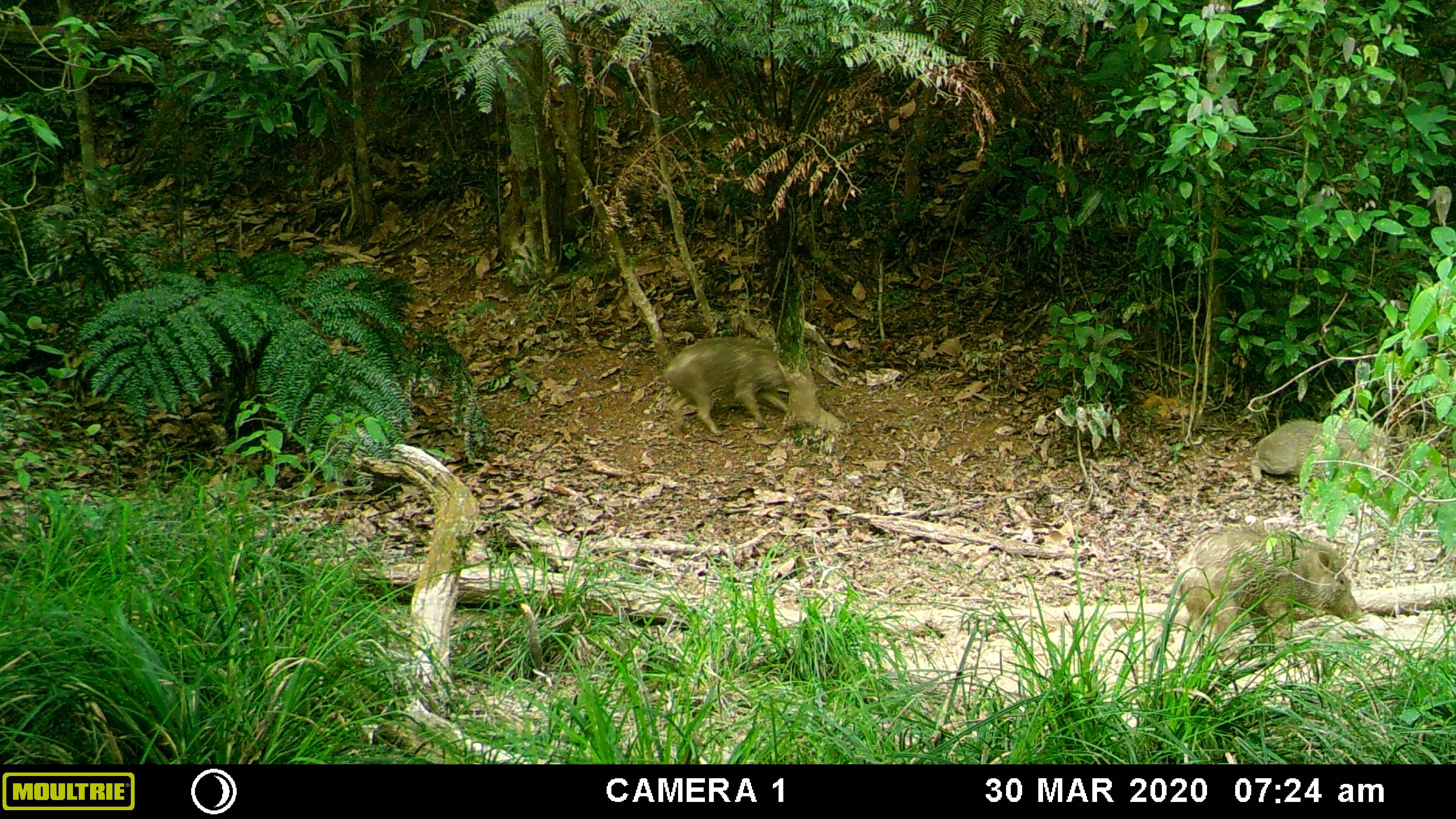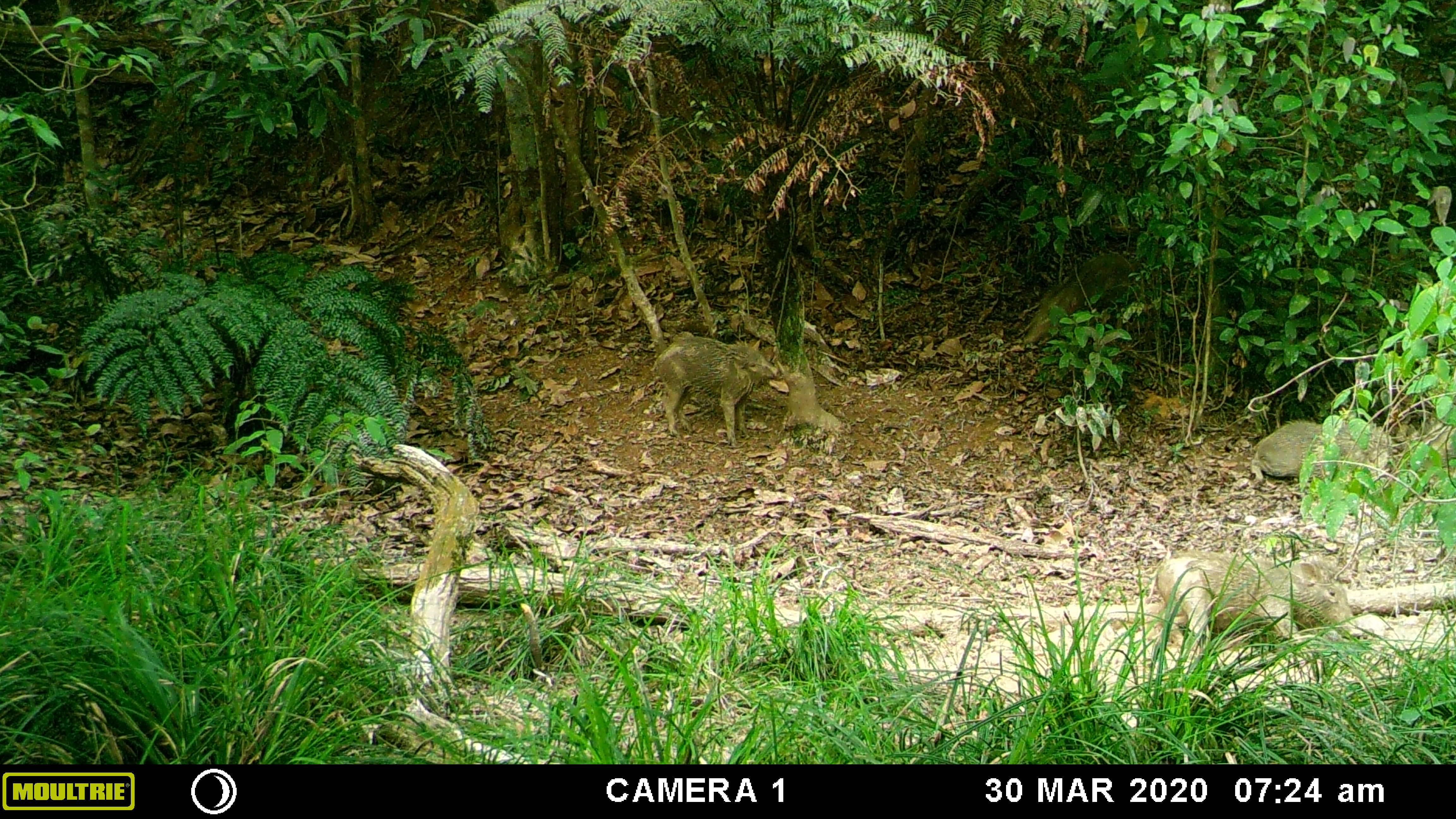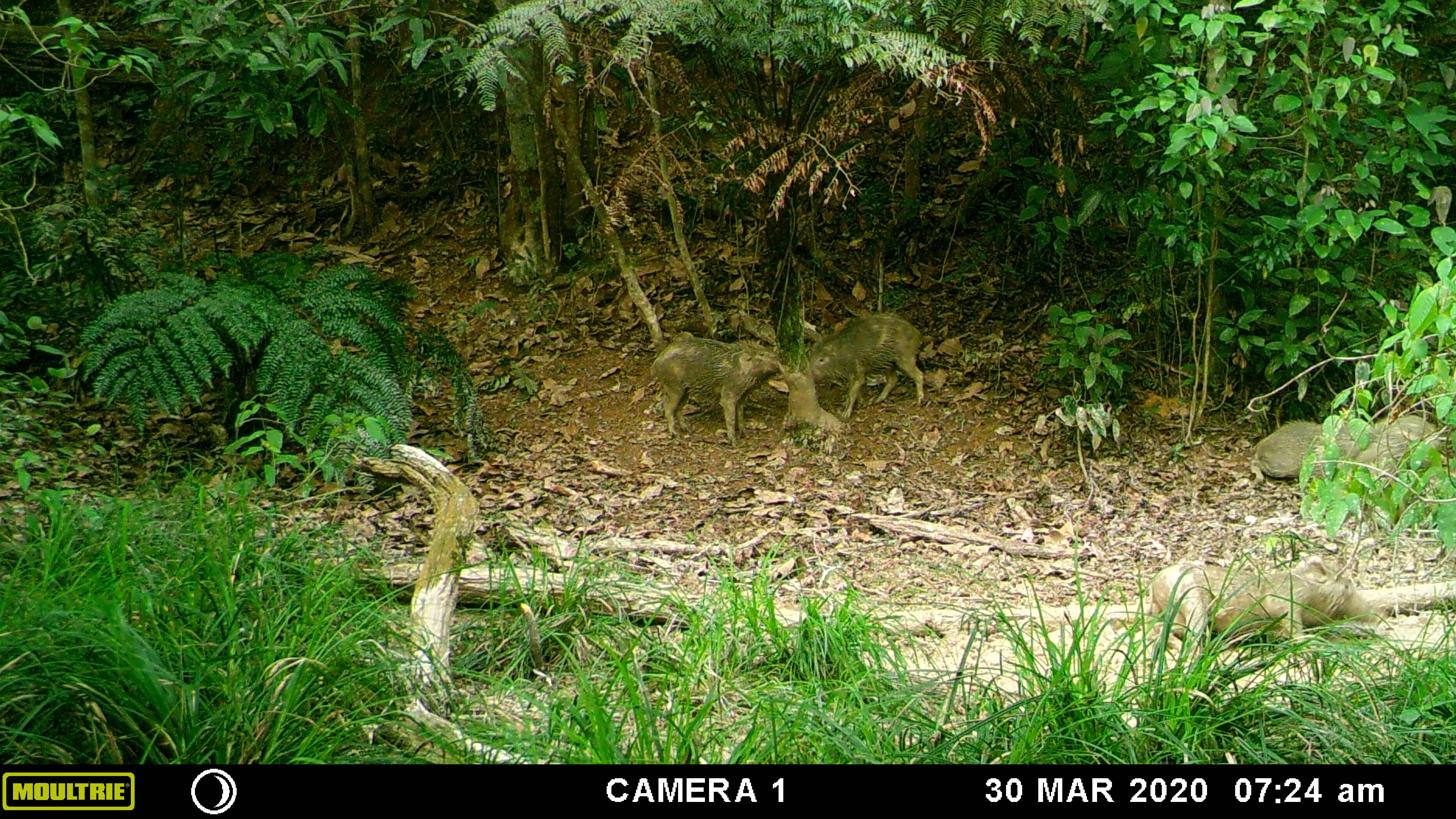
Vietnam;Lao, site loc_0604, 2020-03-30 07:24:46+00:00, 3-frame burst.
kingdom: Animalia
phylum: Chordata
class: Mammalia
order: Artiodactyla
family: Suidae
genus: Sus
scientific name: Sus scrofa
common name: eurasian wild pig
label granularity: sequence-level